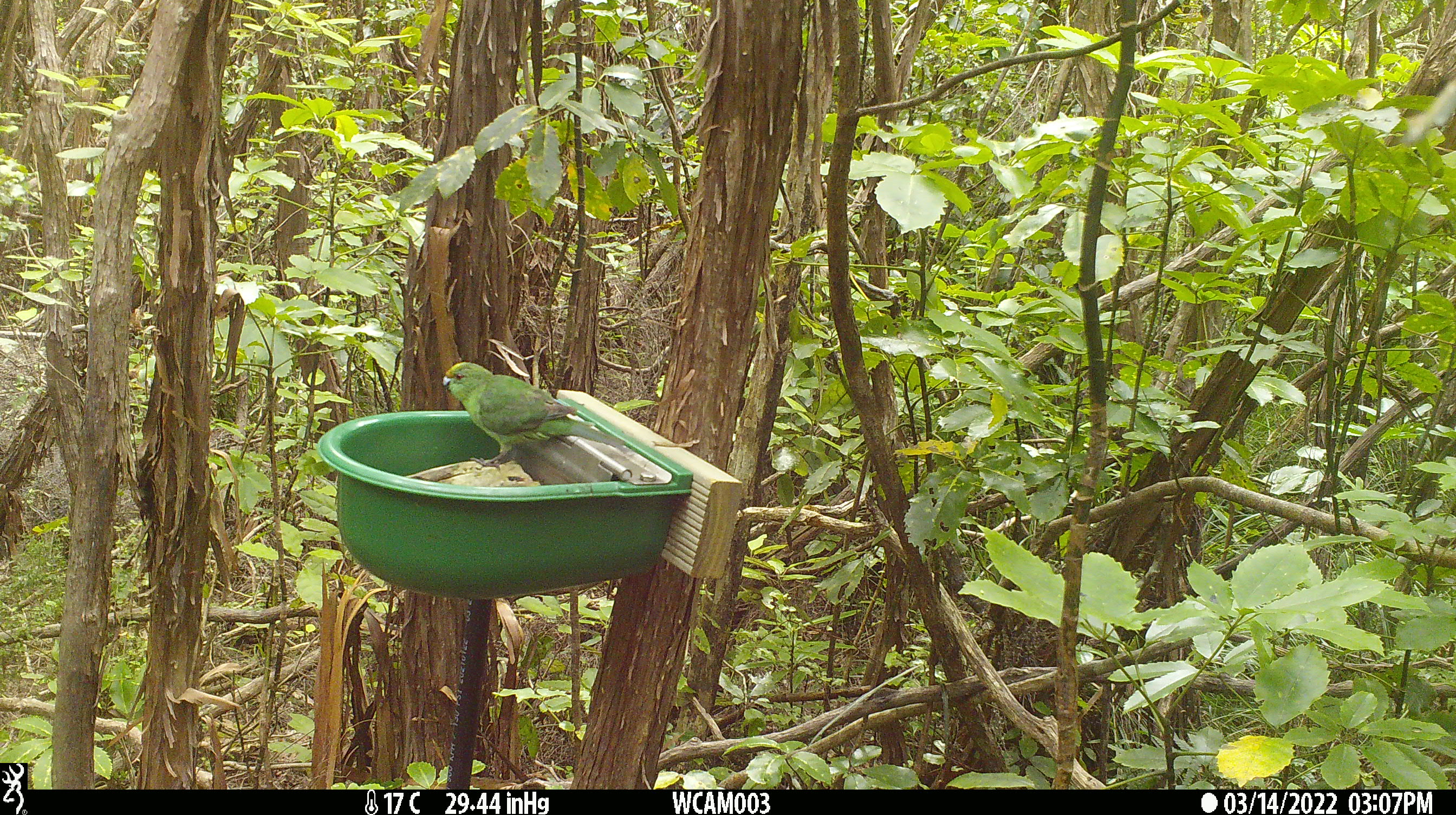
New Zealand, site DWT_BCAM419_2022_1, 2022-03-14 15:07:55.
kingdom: Animalia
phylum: Chordata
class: Aves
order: Psittaciformes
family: Psittaculidae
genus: Cyanoramphus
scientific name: Cyanoramphus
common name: parakeet